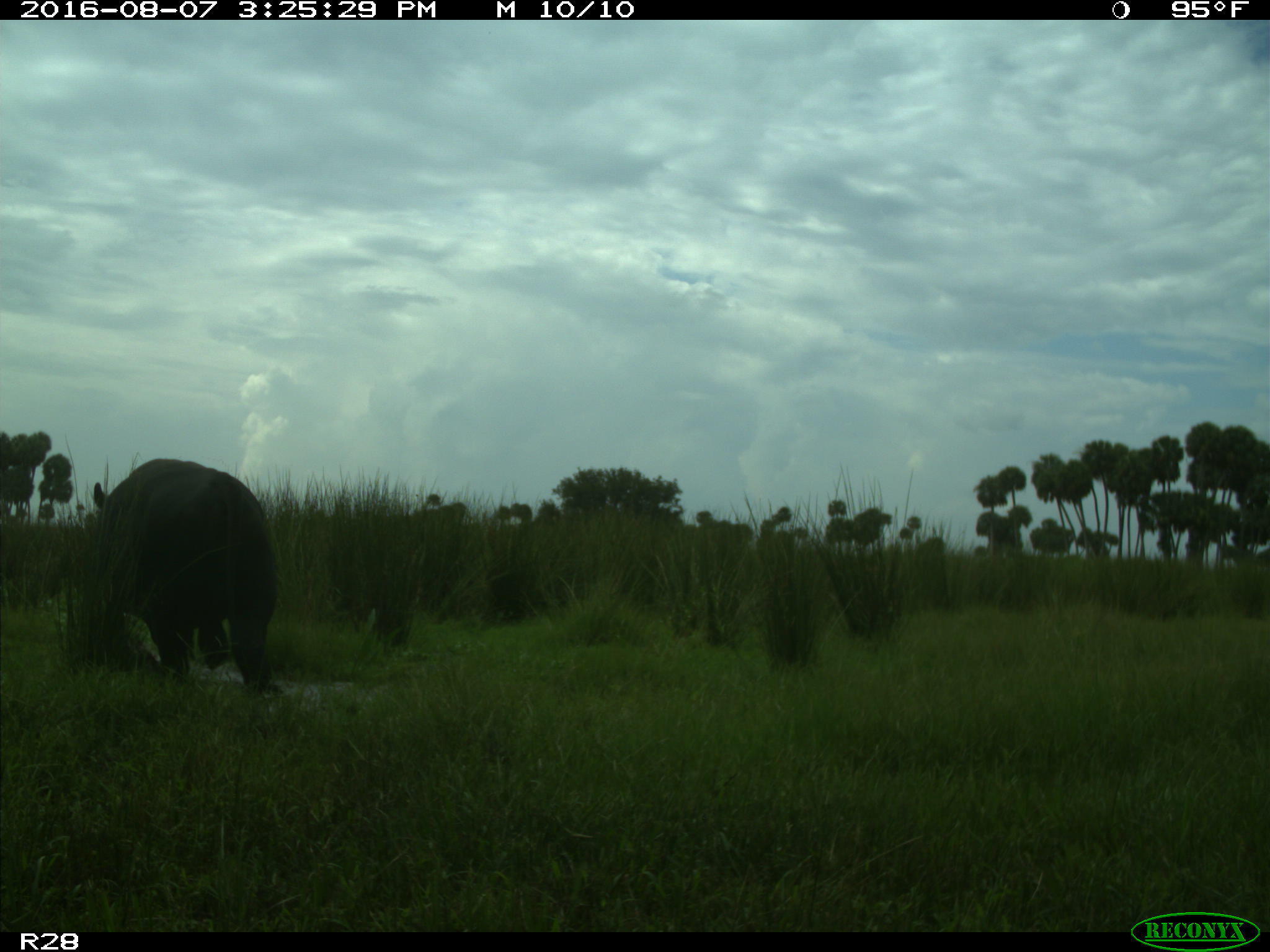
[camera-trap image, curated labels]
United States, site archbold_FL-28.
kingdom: Animalia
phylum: Chordata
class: Mammalia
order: Artiodactyla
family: Bovidae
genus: Bos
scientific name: Bos taurus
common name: domestic cow